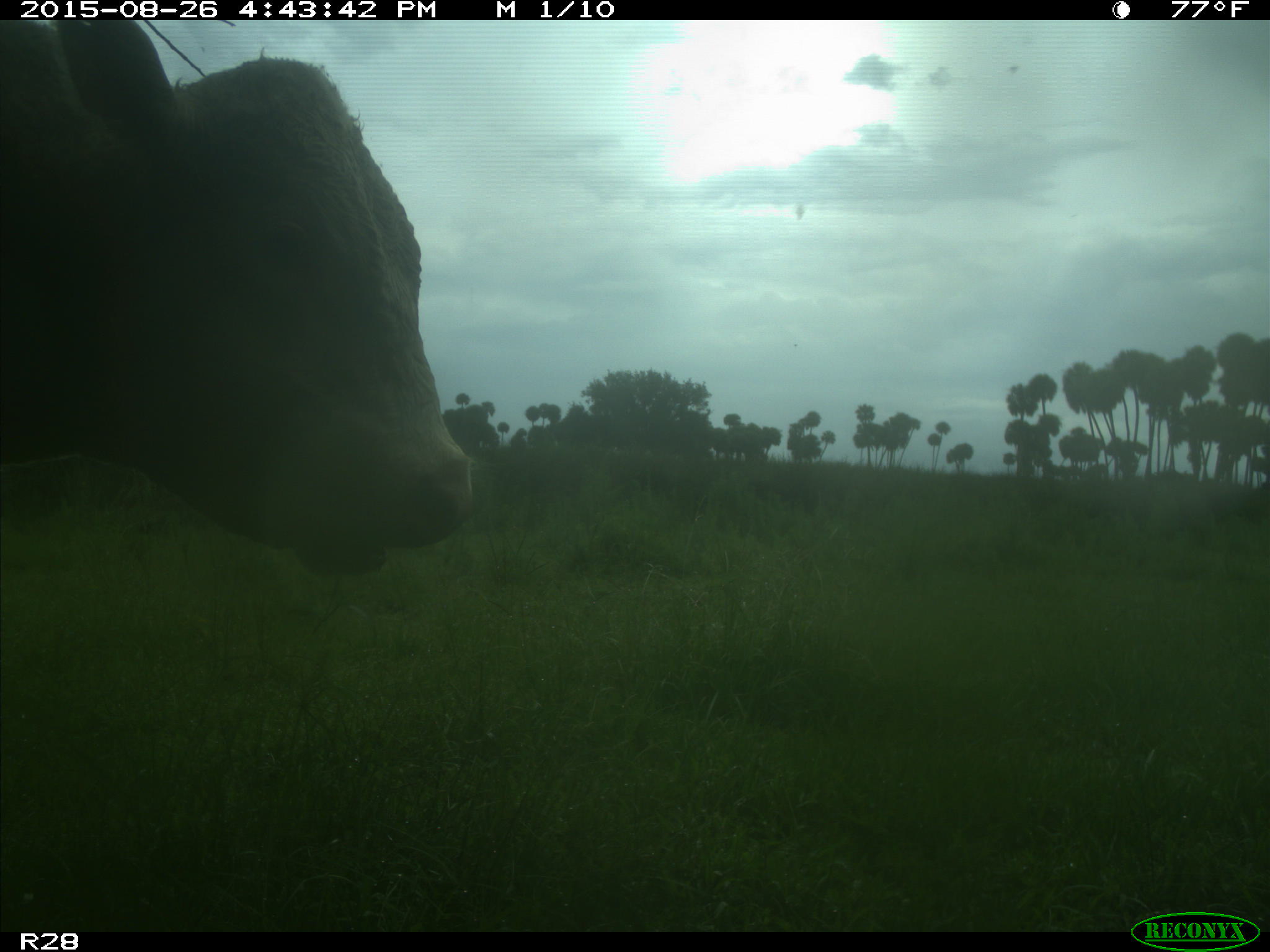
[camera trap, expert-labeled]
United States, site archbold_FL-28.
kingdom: Animalia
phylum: Chordata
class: Mammalia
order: Artiodactyla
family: Bovidae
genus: Bos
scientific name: Bos taurus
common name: domestic cow